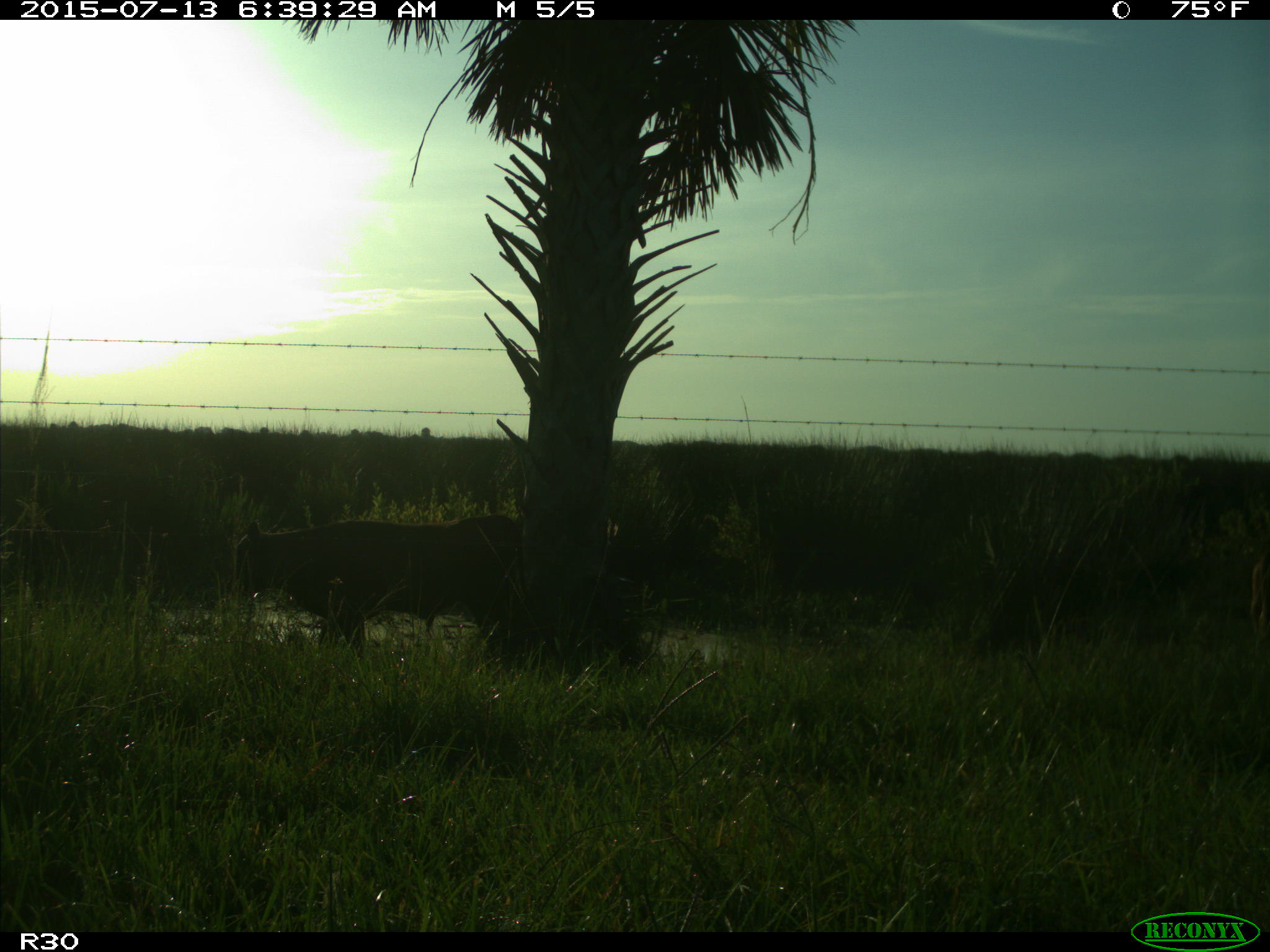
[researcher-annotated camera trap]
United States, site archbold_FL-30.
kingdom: Animalia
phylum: Chordata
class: Mammalia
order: Artiodactyla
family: Bovidae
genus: Bos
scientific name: Bos taurus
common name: domestic cow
Bos taurus (domestic cow).